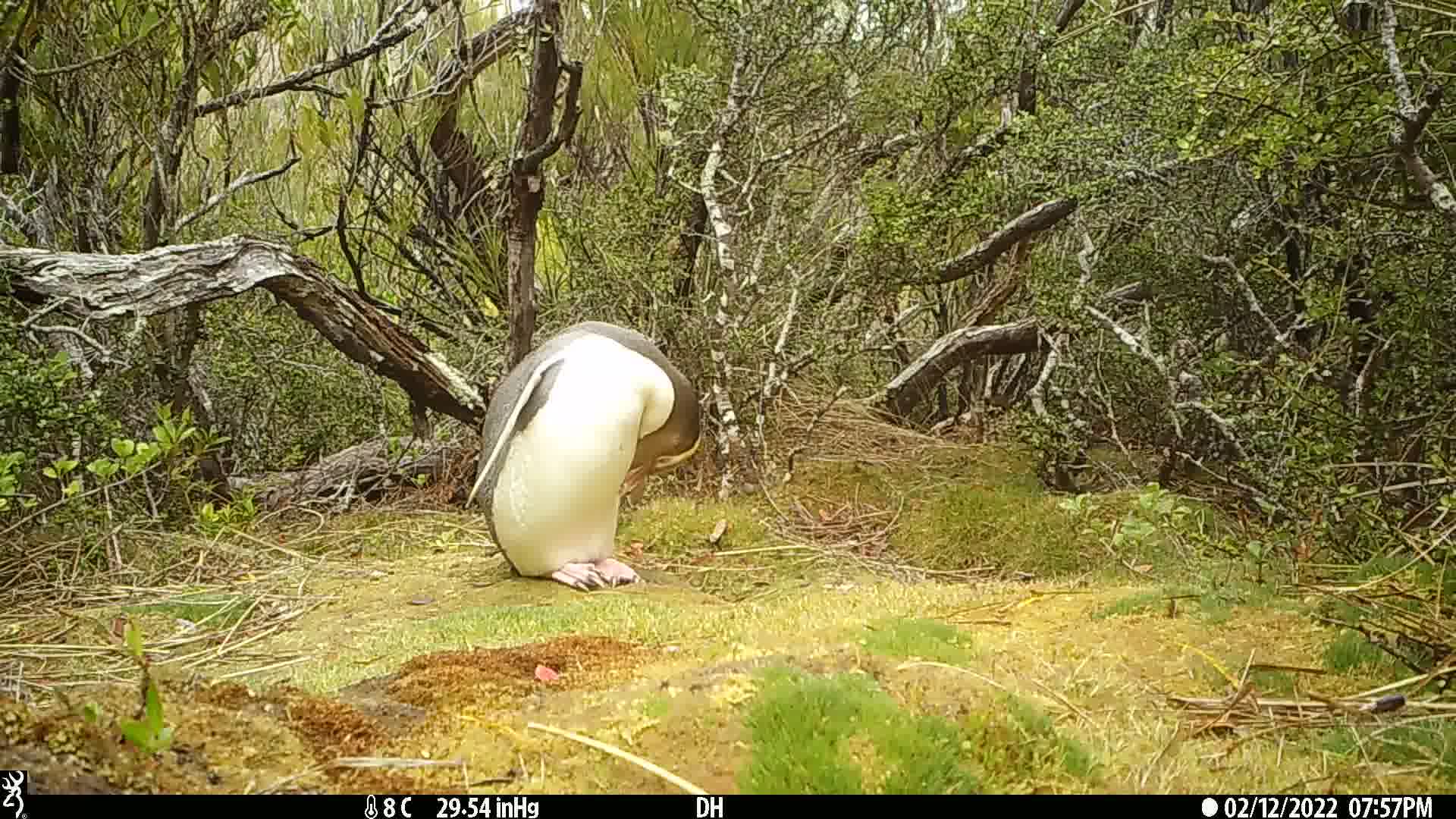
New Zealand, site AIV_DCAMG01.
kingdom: Animalia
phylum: Chordata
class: Aves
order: Sphenisciformes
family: Spheniscidae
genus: Megadyptes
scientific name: Megadyptes antipodes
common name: yellow-eyed penguin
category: yellow eyed penguin